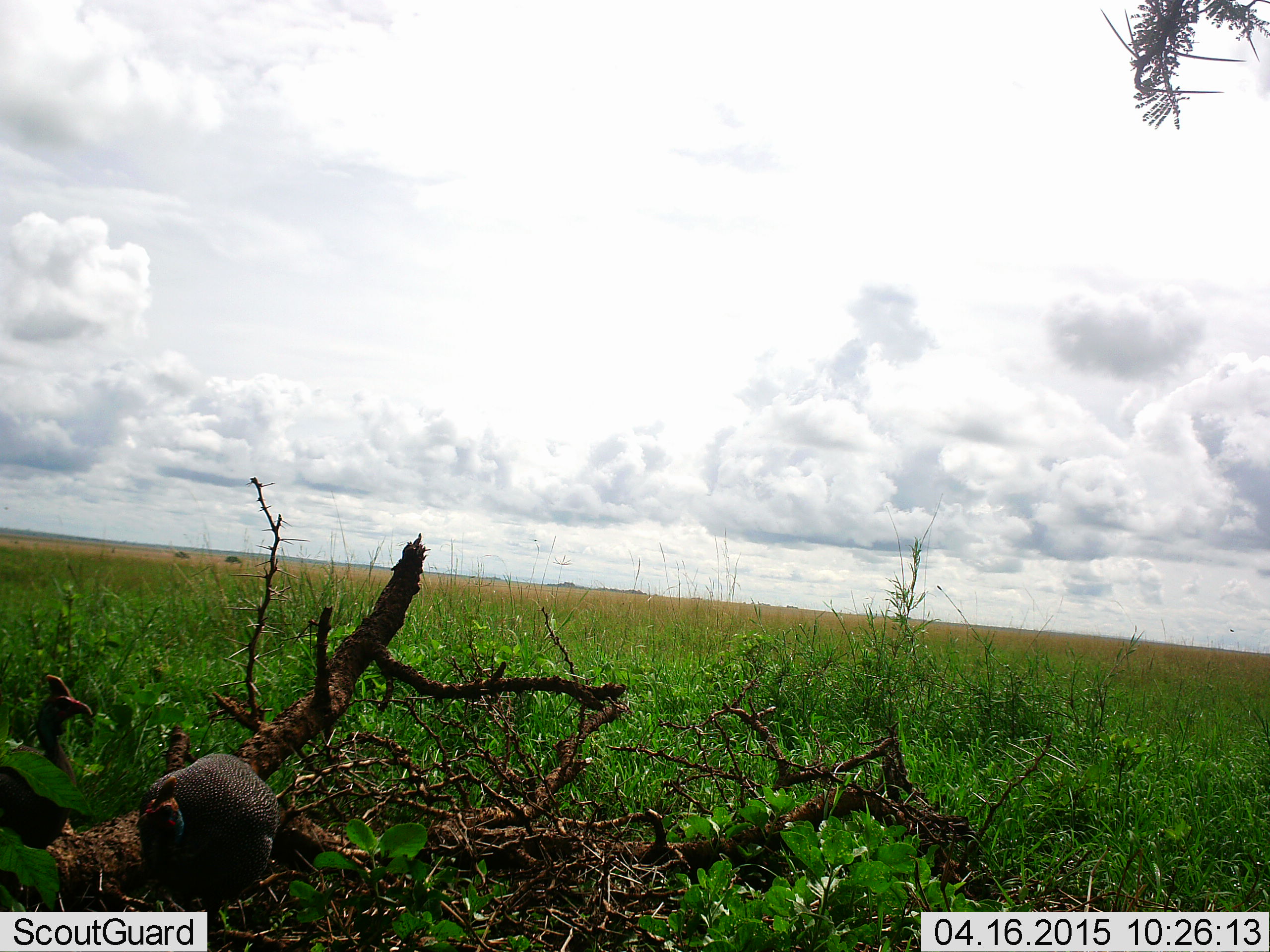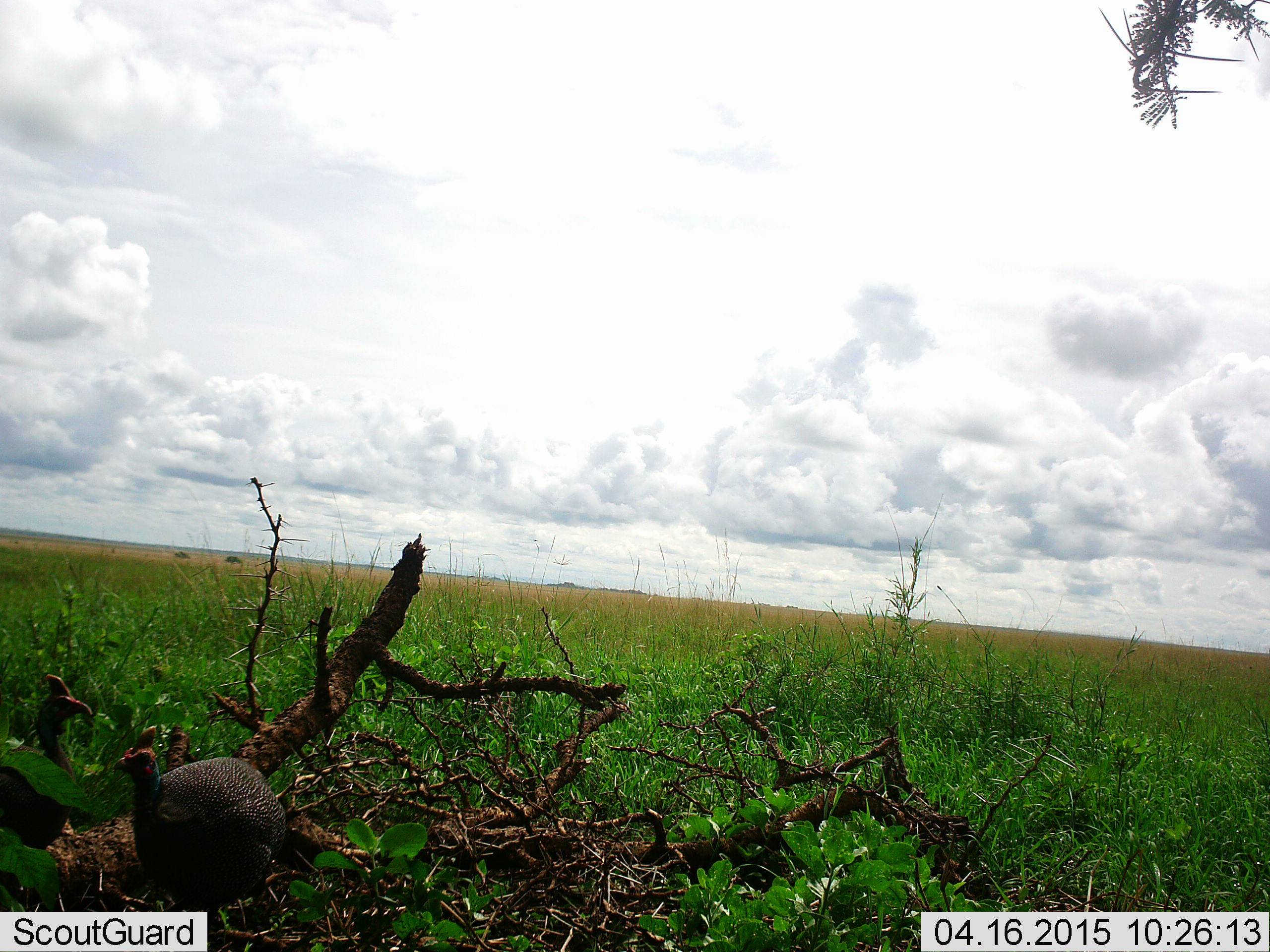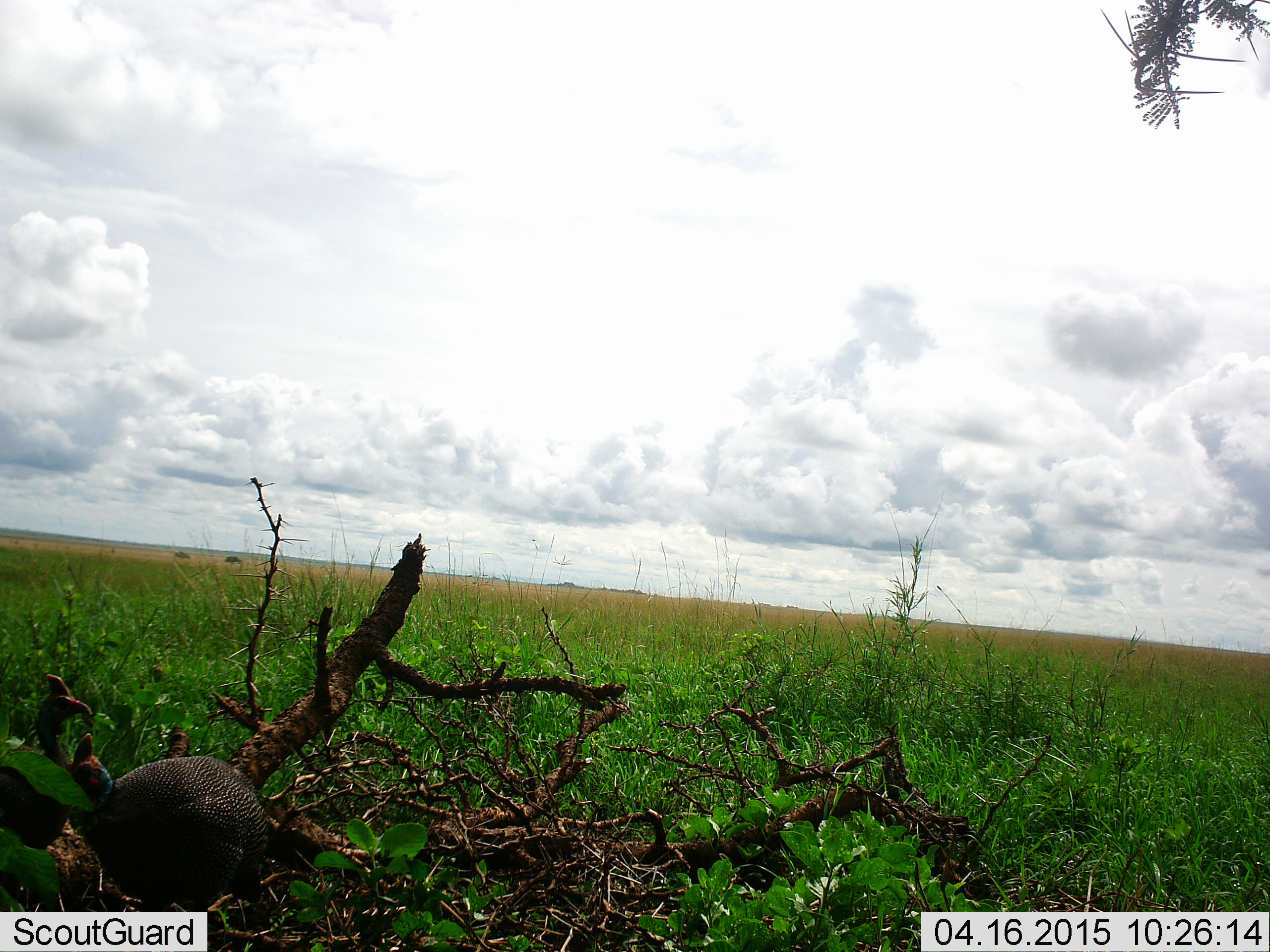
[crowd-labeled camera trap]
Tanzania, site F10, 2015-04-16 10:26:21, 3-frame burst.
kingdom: Animalia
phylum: Chordata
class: Aves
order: Galliformes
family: Numididae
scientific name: Numididae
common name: guinea fowl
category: guineafowl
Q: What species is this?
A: Guineafowl (guinea fowl) (Numididae).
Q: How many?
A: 2.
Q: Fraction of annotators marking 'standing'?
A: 90%.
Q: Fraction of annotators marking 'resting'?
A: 0%.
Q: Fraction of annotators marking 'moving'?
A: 0%.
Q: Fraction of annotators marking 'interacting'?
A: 10%.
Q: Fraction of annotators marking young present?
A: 0%.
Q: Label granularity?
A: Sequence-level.